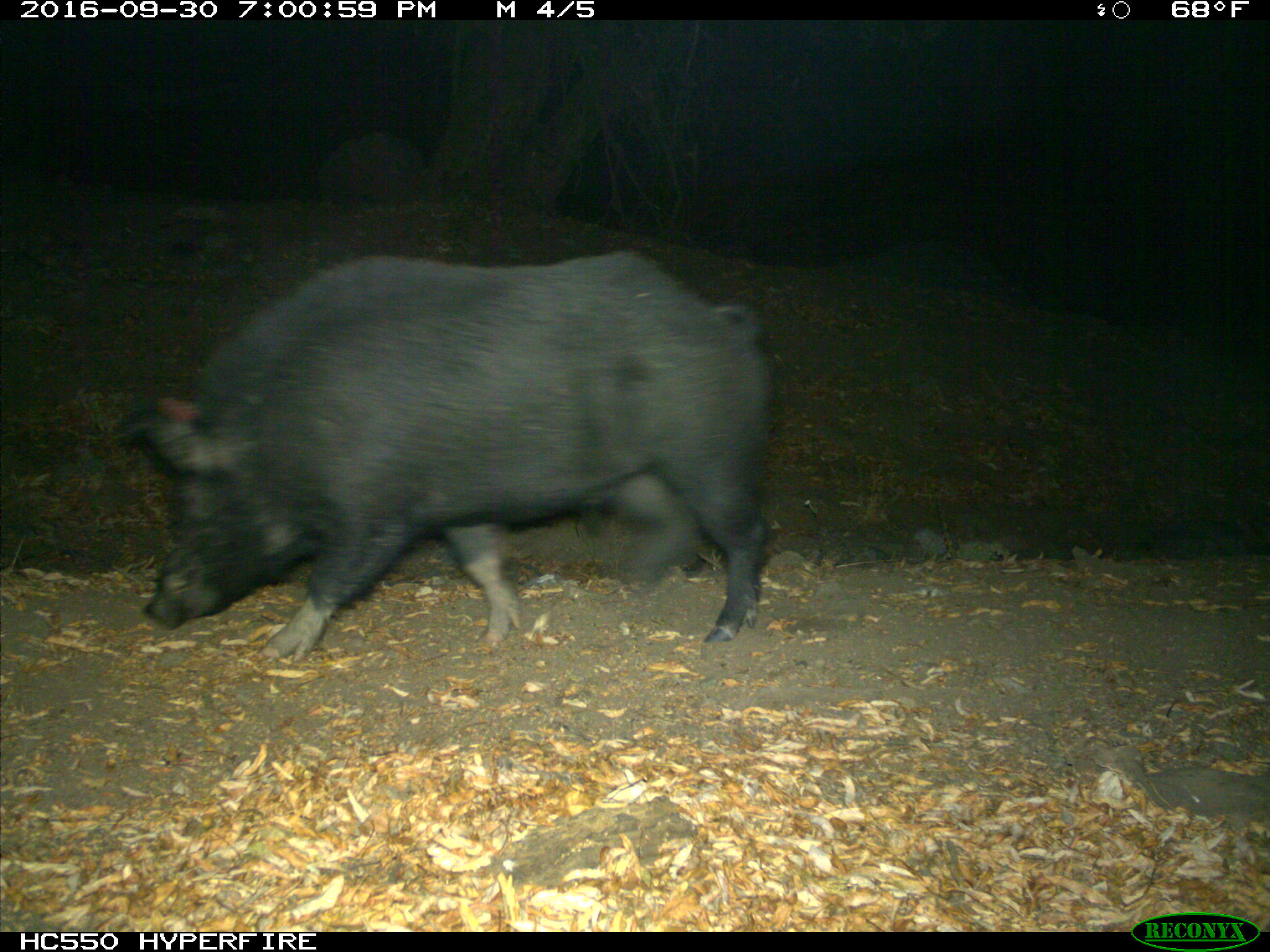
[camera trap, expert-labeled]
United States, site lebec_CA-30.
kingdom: Animalia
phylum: Chordata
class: Mammalia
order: Artiodactyla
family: Suidae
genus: Sus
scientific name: Sus scrofa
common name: wild boar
Sus scrofa (wild boar).